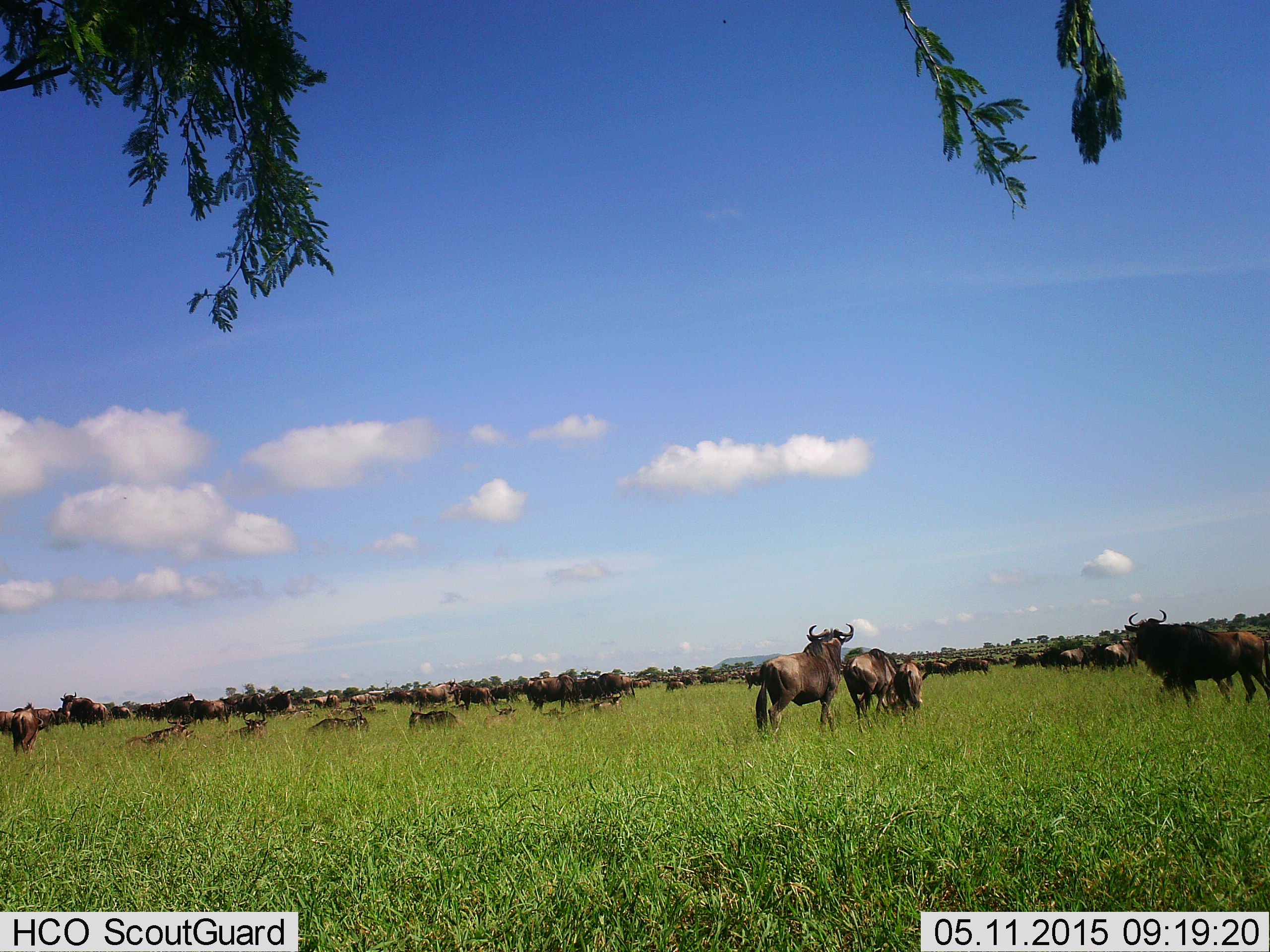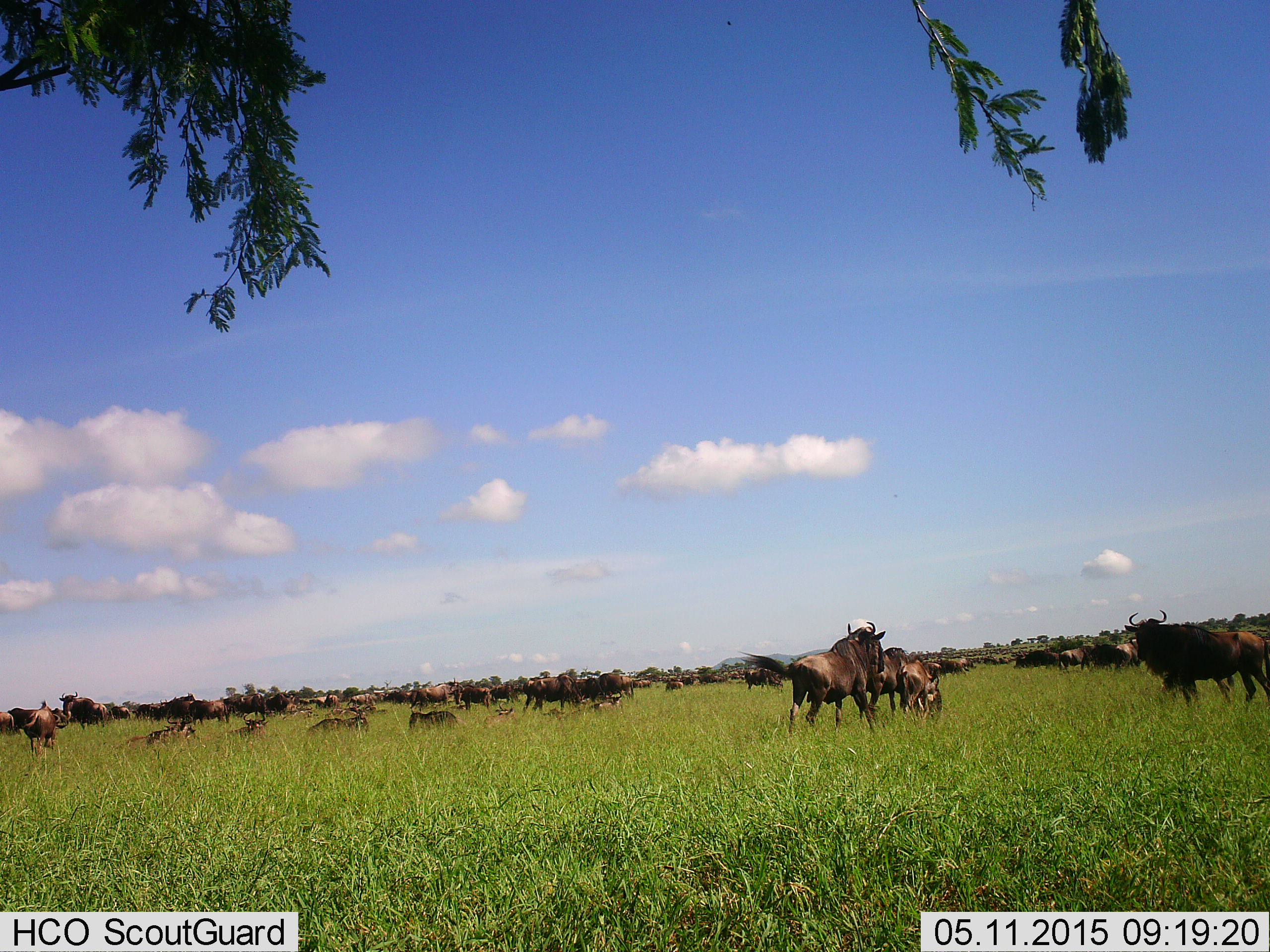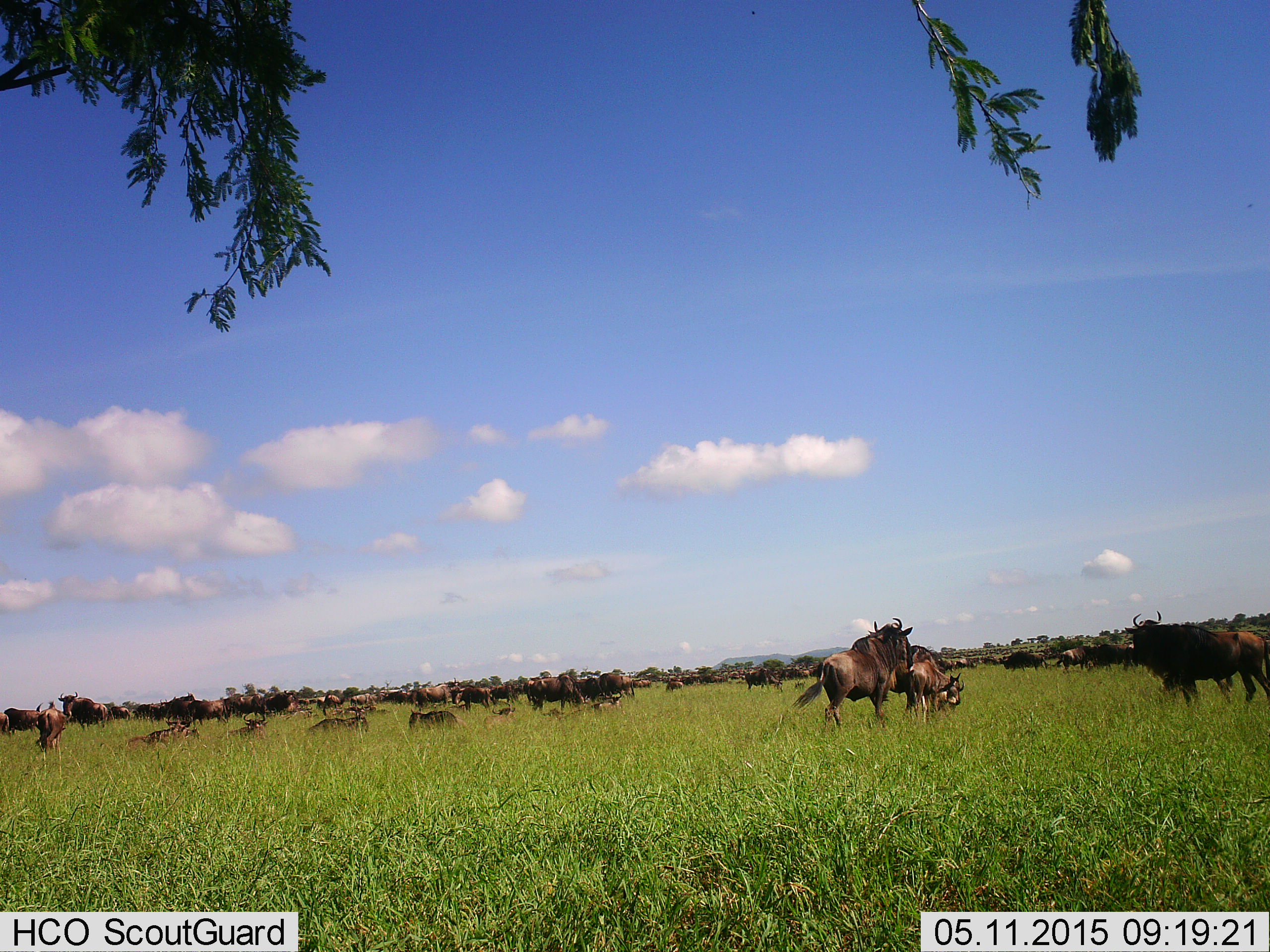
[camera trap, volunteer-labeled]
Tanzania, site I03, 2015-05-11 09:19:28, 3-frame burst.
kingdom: Animalia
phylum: Chordata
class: Mammalia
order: Artiodactyla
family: Bovidae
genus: Connochaetes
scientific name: Connochaetes taurinus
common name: blue wildebeest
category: wildebeest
Wildebeest (blue wildebeest) (Connochaetes taurinus), count 11-50. Behavior (volunteer vote fractions): standing 70%, resting 60%, moving 80%, interacting 30%. Young present (vote fraction): 40%. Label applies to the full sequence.